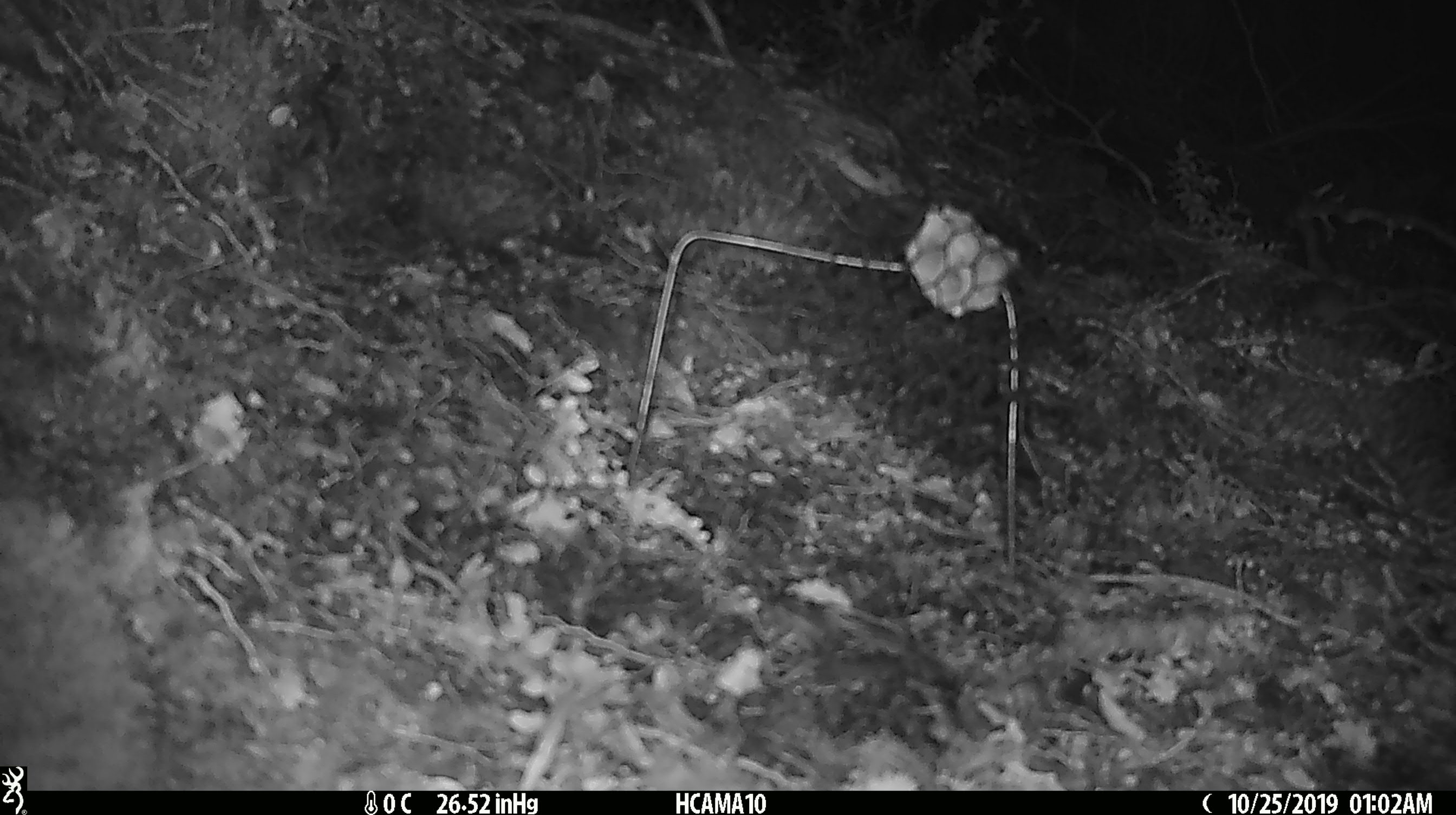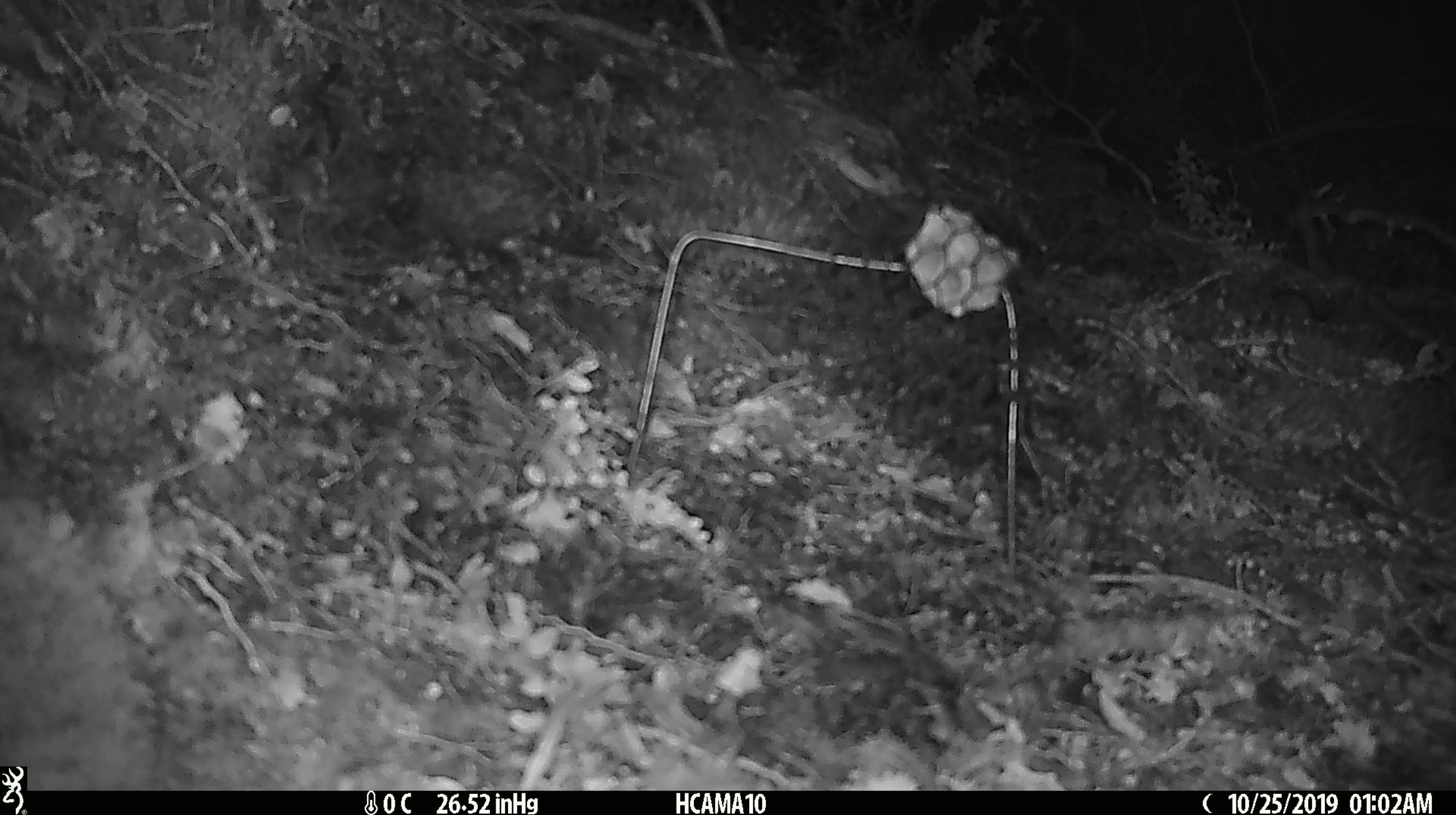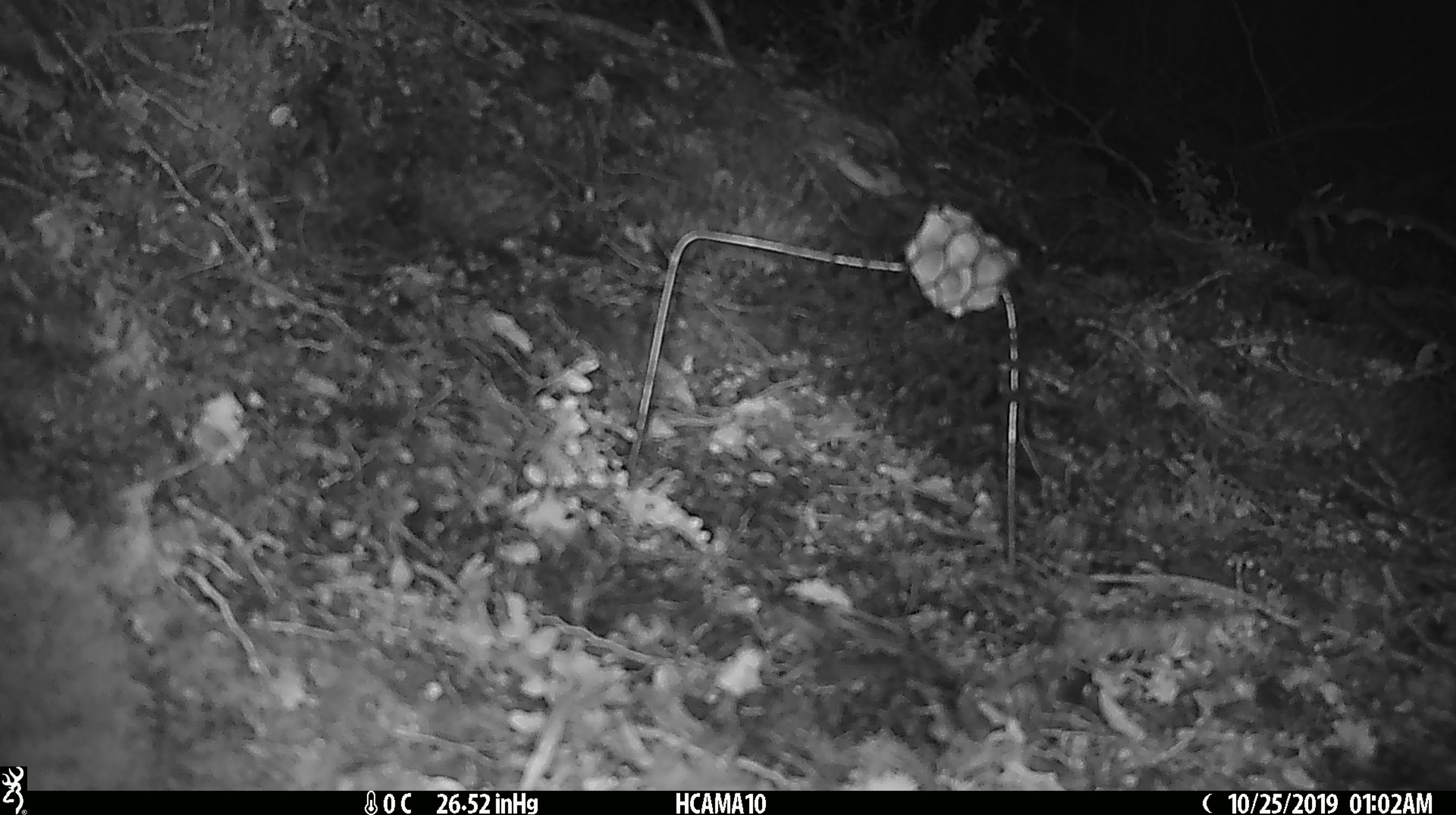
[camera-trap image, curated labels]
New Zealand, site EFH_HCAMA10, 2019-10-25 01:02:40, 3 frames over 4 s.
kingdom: Animalia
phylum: Chordata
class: Mammalia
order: Rodentia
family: Muridae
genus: Mus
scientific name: Mus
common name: mouse